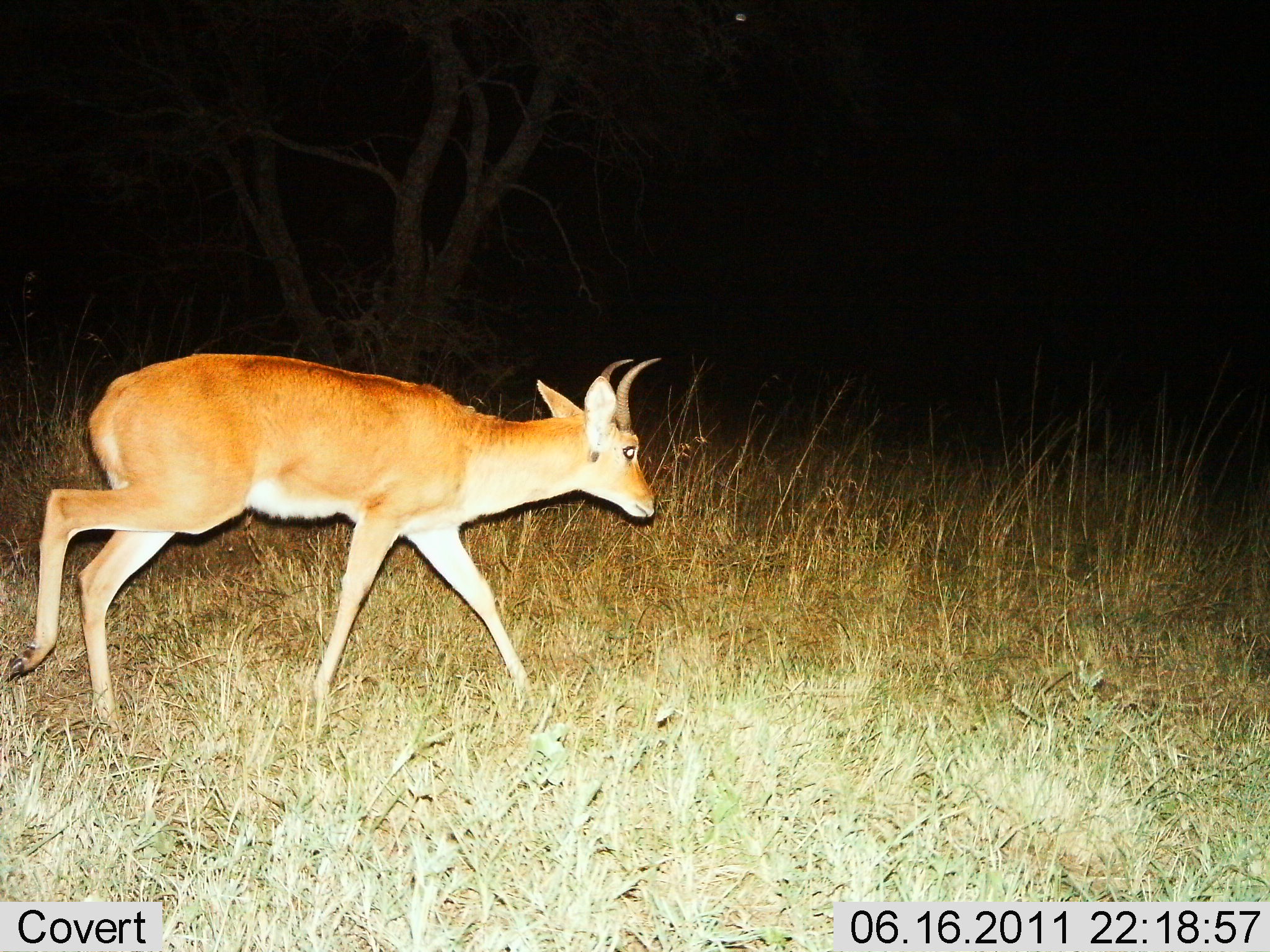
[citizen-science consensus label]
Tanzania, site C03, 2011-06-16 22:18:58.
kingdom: Animalia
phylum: Chordata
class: Mammalia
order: Artiodactyla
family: Bovidae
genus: Redunca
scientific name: Redunca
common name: reedbuck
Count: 1.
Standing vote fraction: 6%.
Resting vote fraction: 0%.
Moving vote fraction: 94%.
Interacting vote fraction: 0%.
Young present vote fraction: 0%.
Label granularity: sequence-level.